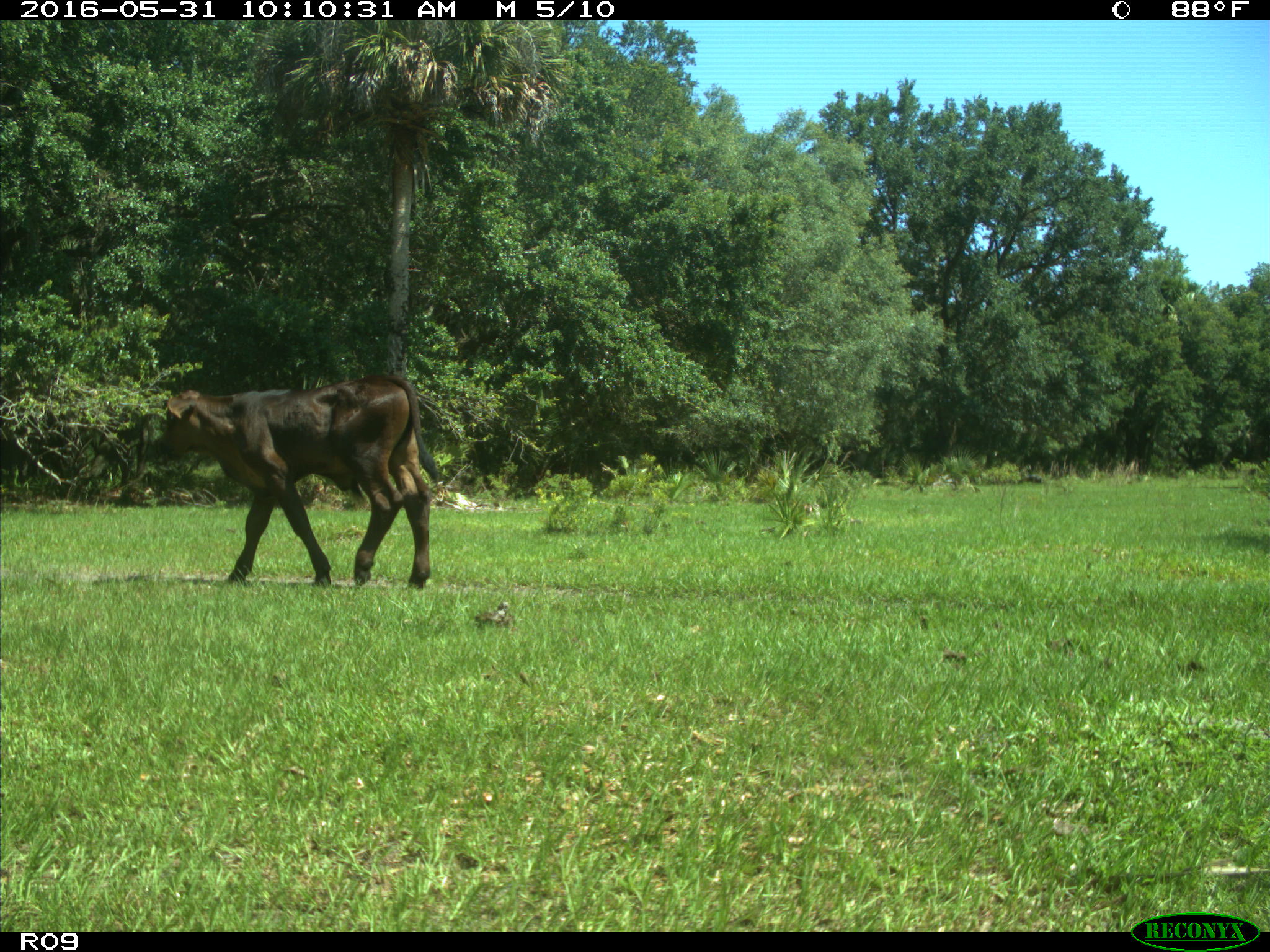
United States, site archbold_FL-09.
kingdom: Animalia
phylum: Chordata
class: Mammalia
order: Artiodactyla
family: Bovidae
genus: Bos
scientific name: Bos taurus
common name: domestic cow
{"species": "Bos taurus (domestic cow)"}